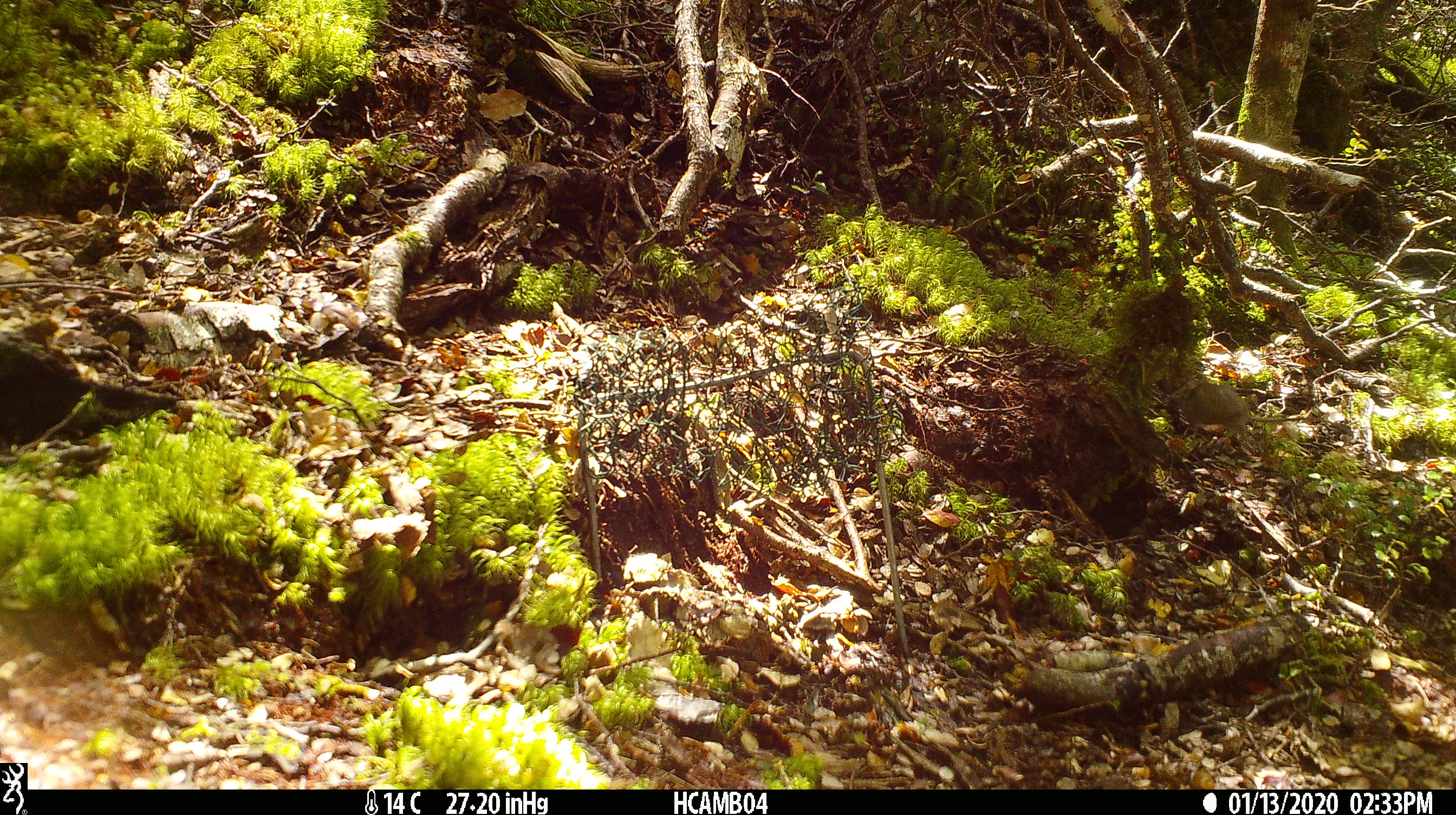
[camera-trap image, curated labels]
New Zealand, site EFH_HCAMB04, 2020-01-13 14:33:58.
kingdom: Animalia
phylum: Chordata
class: Mammalia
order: Rodentia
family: Muridae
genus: Mus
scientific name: Mus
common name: mouse